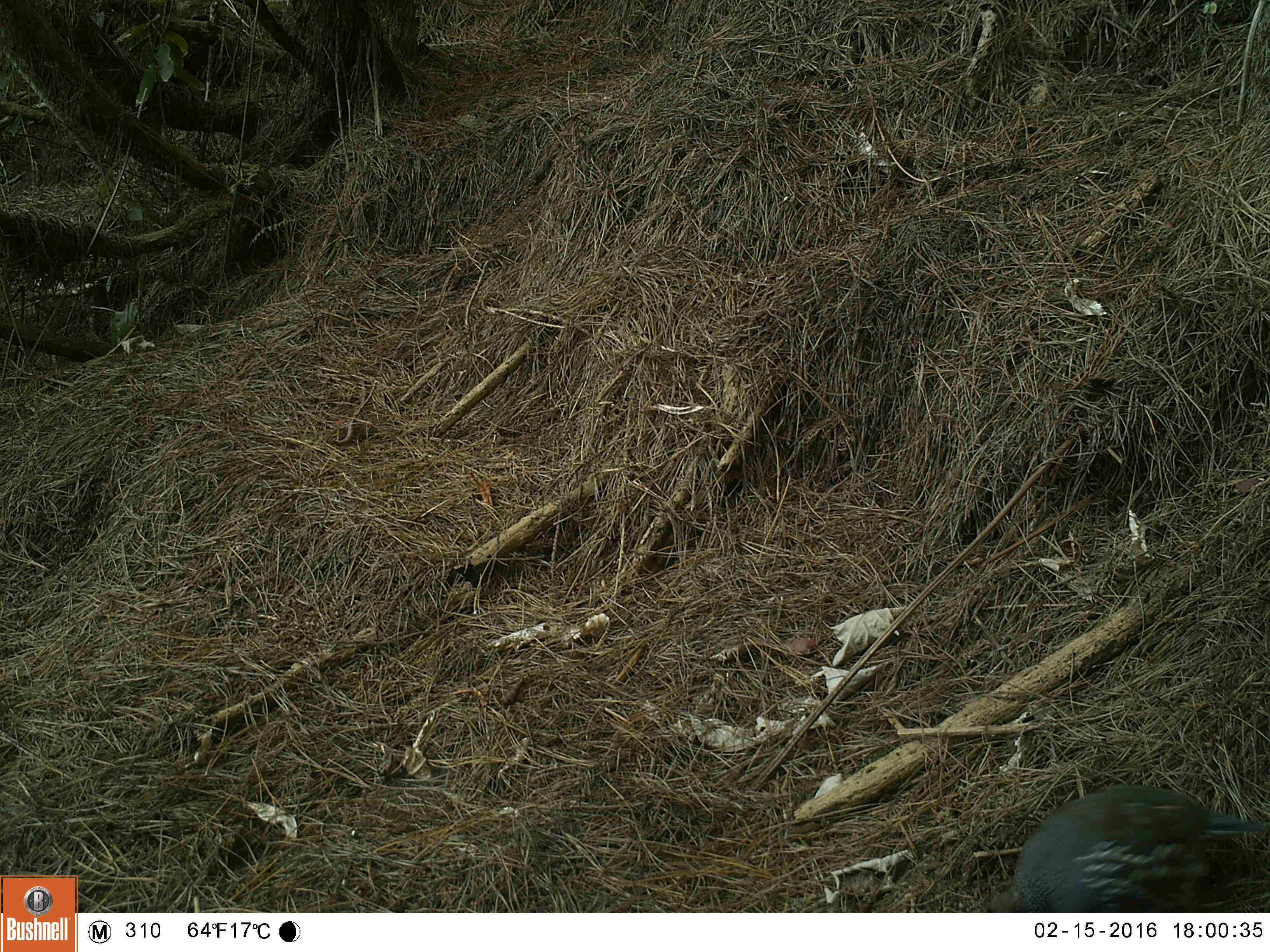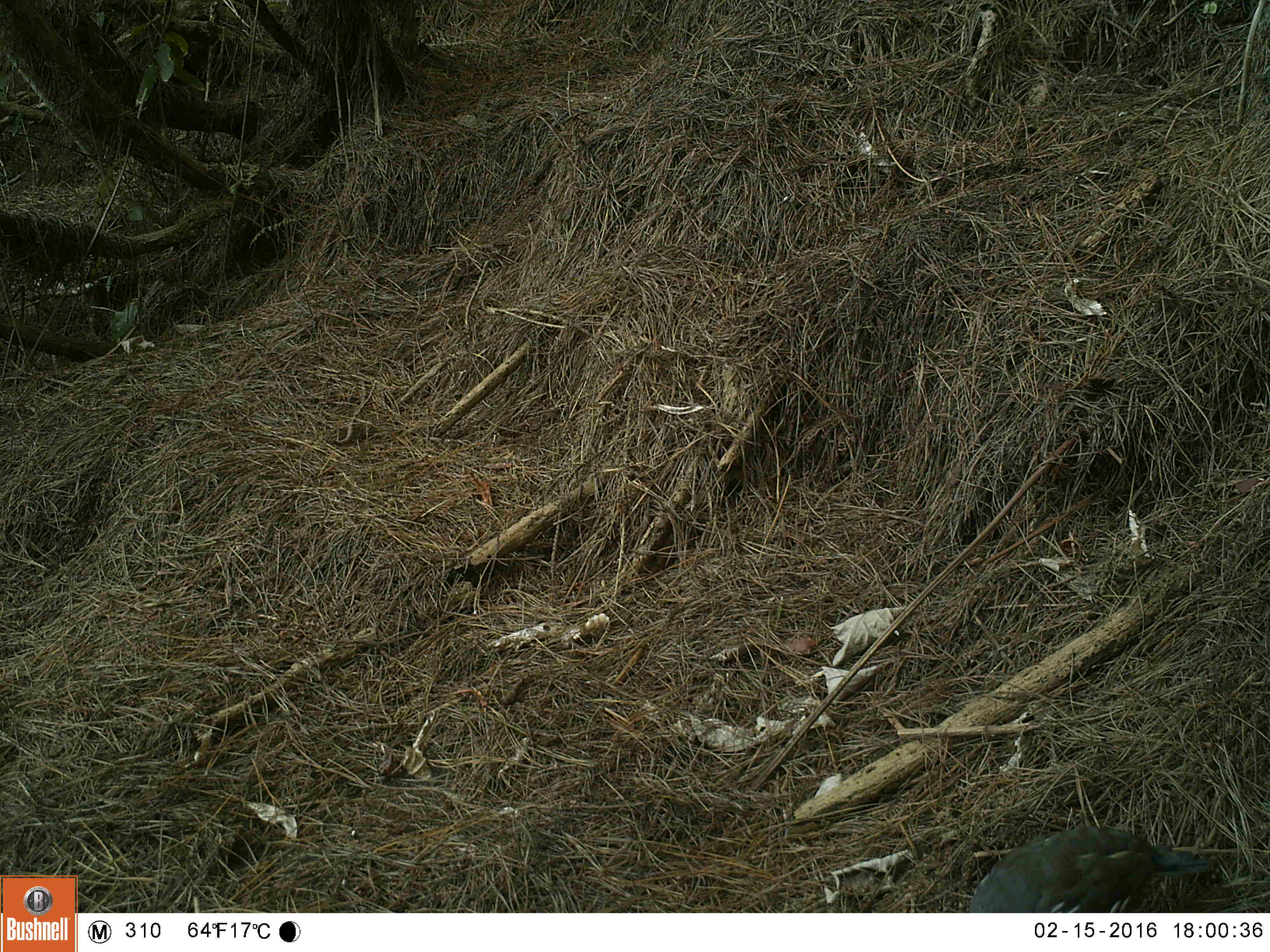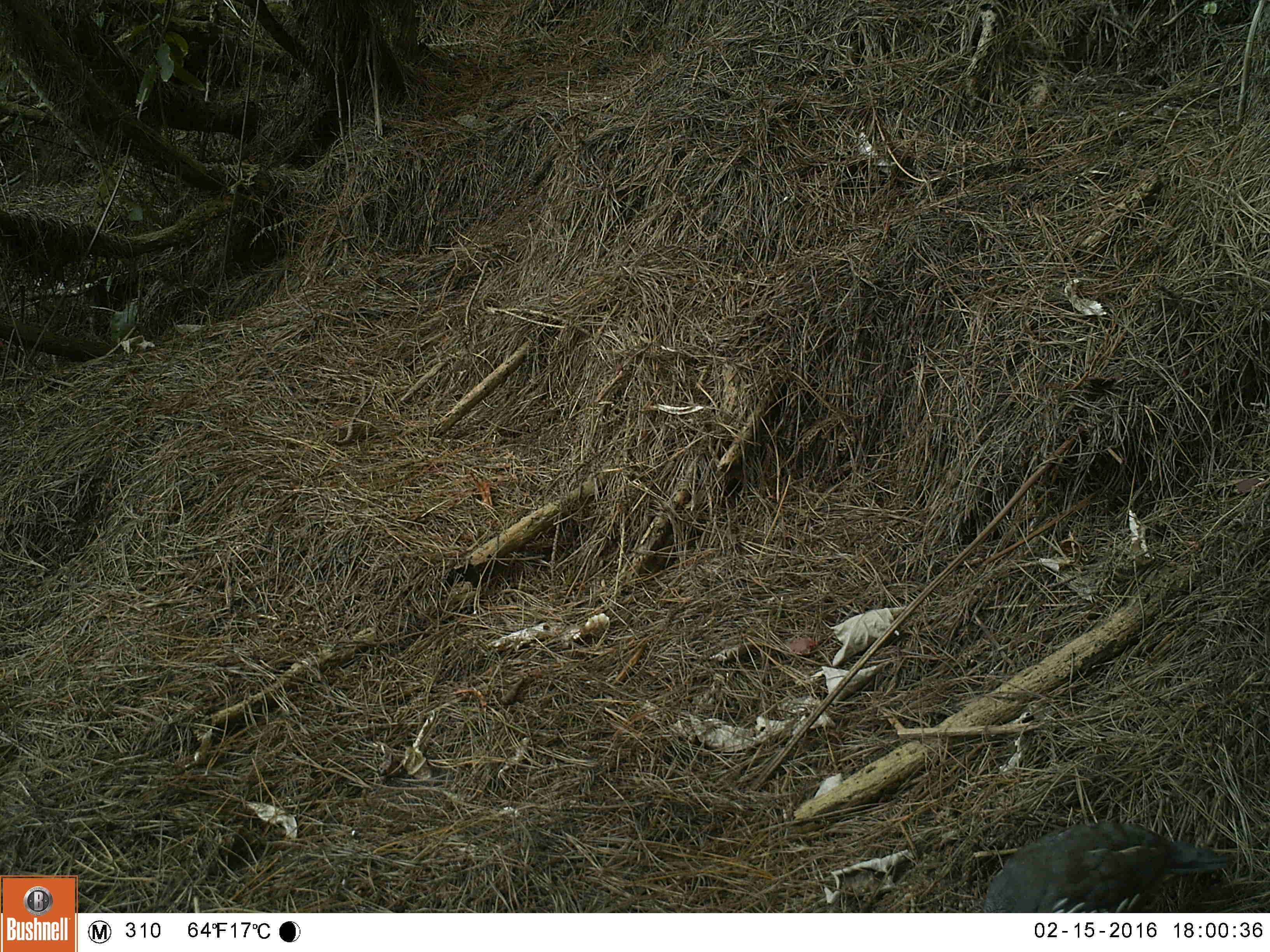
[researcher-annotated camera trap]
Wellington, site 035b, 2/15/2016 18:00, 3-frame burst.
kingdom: Animalia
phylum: Chordata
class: Aves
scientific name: Aves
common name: bird